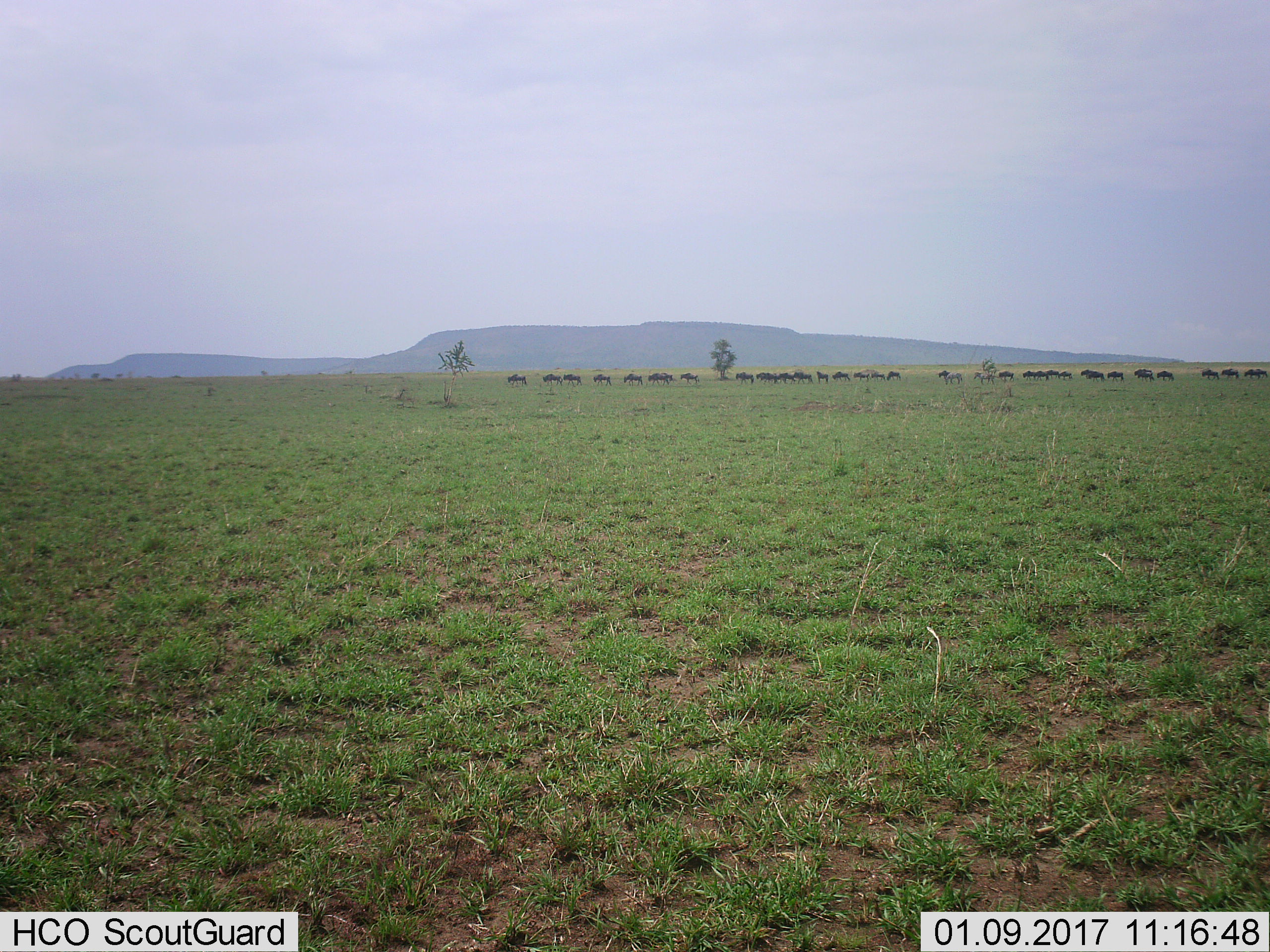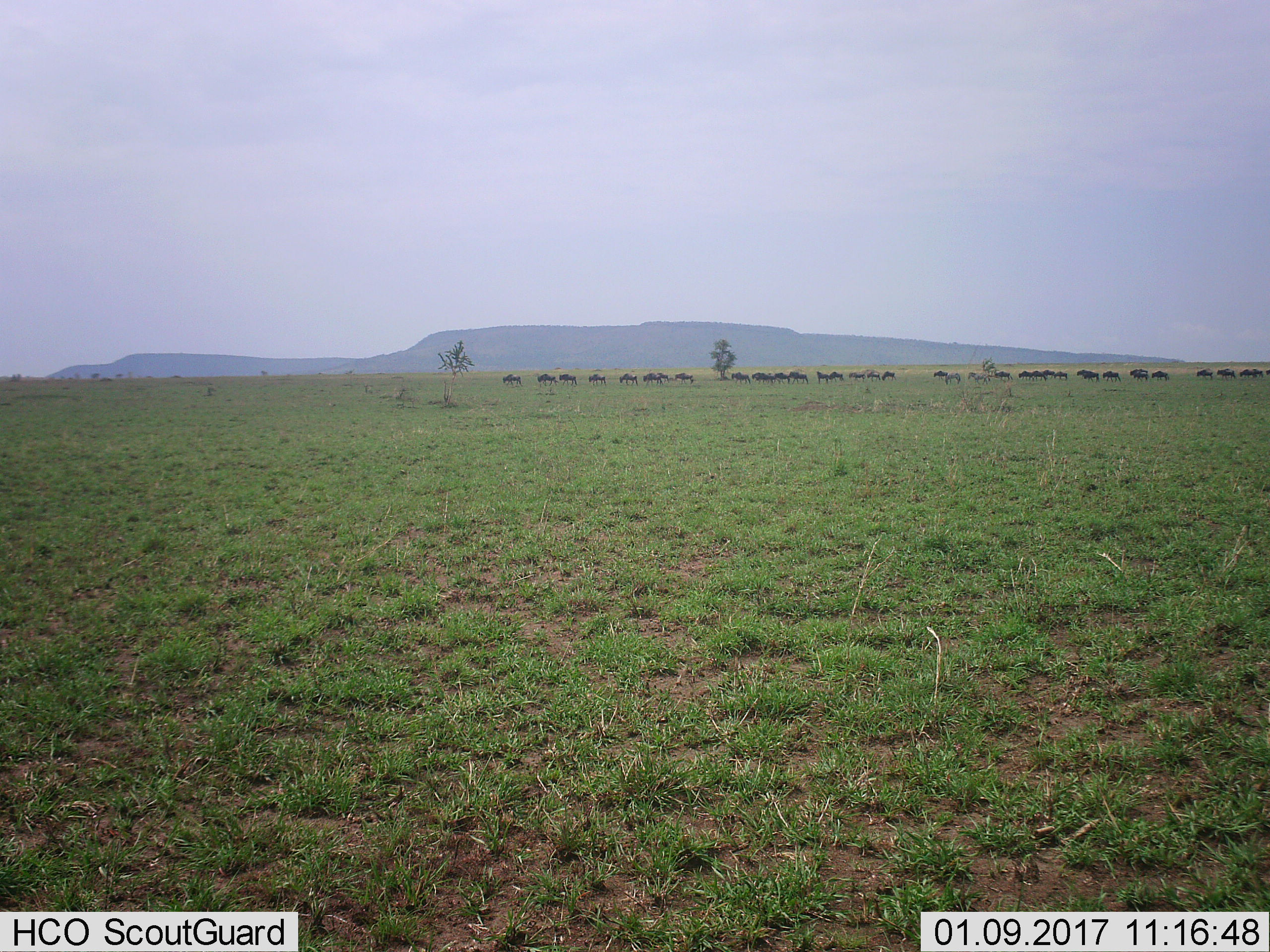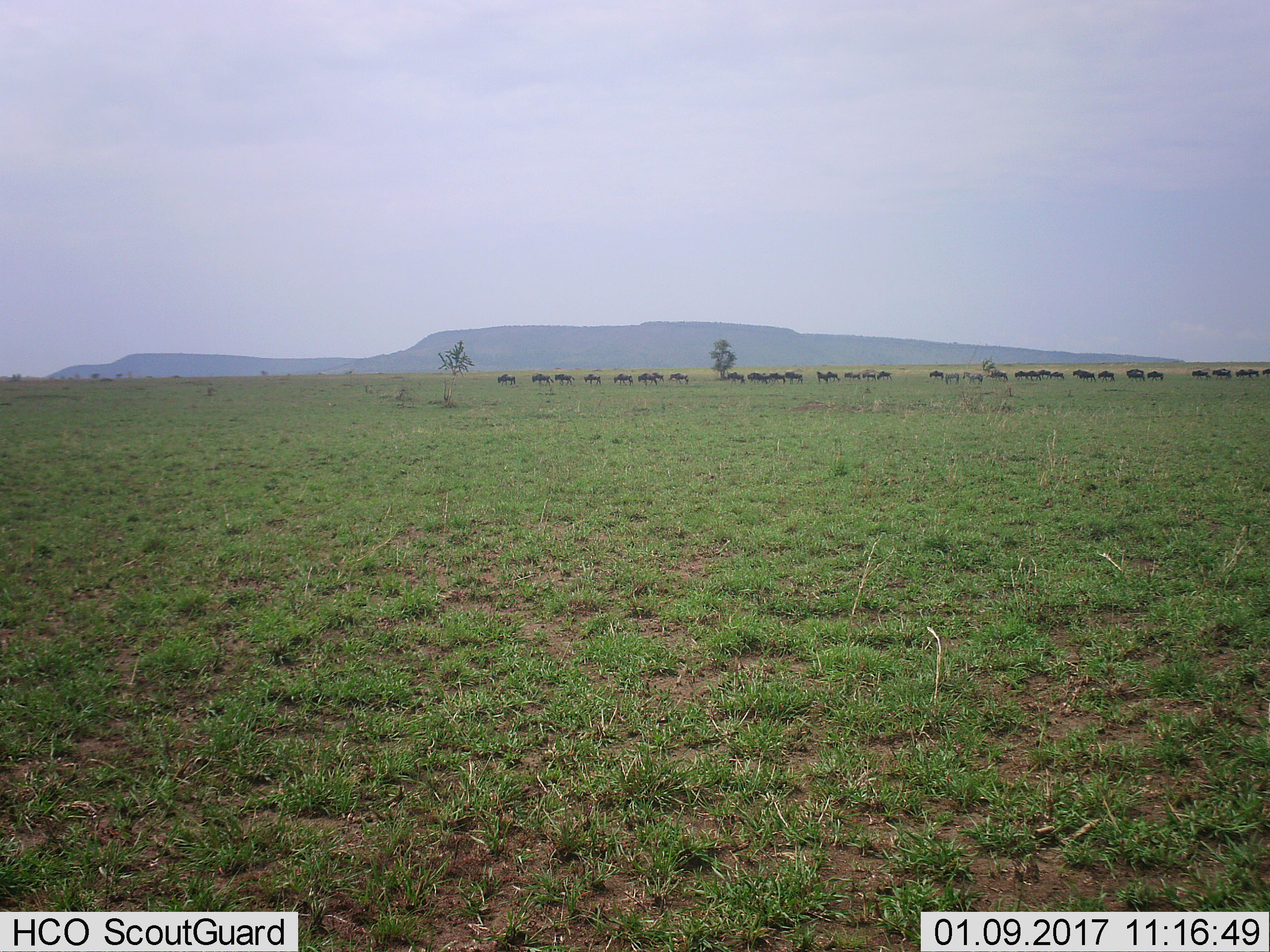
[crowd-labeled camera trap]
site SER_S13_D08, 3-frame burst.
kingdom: Animalia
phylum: Chordata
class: Mammalia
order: Artiodactyla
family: Bovidae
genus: Connochaetes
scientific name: Connochaetes taurinus taurinus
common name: blue wildebeest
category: wildebeestblue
Wildebeestblue (blue wildebeest) (Connochaetes taurinus taurinus), count 11-50. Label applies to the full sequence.